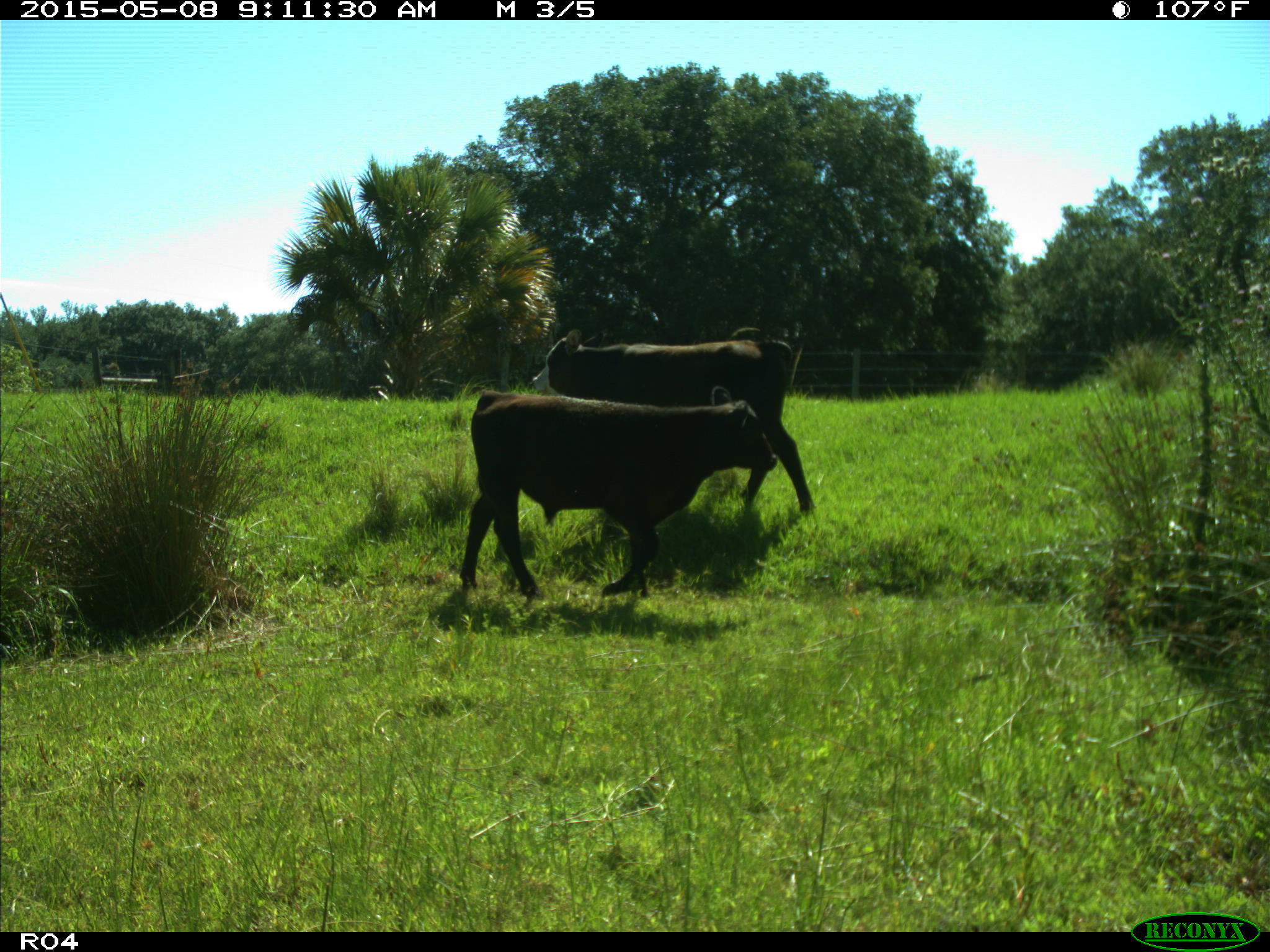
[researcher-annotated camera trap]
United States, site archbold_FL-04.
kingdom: Animalia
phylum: Chordata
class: Mammalia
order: Artiodactyla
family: Bovidae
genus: Bos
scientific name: Bos taurus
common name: domestic cow